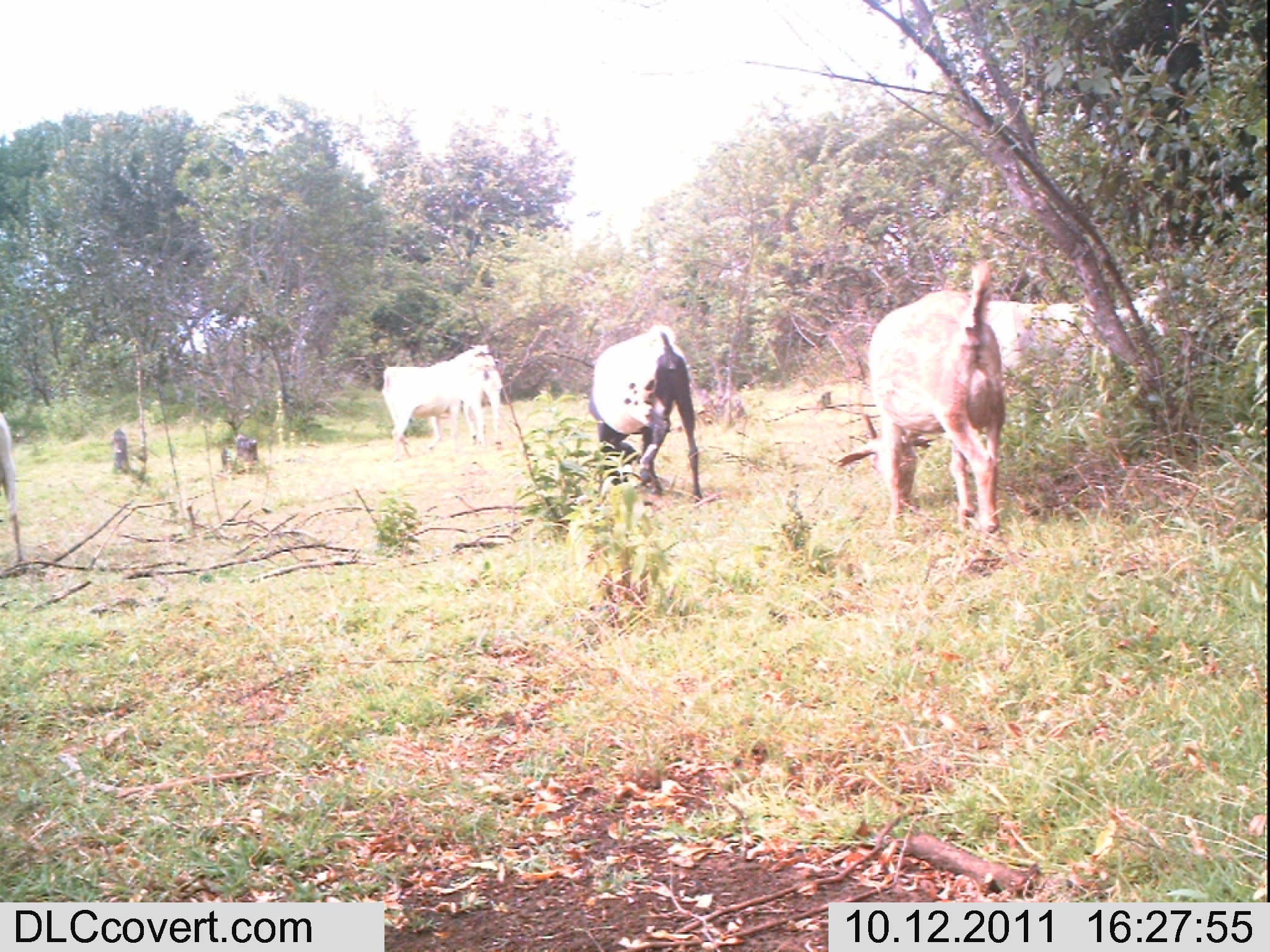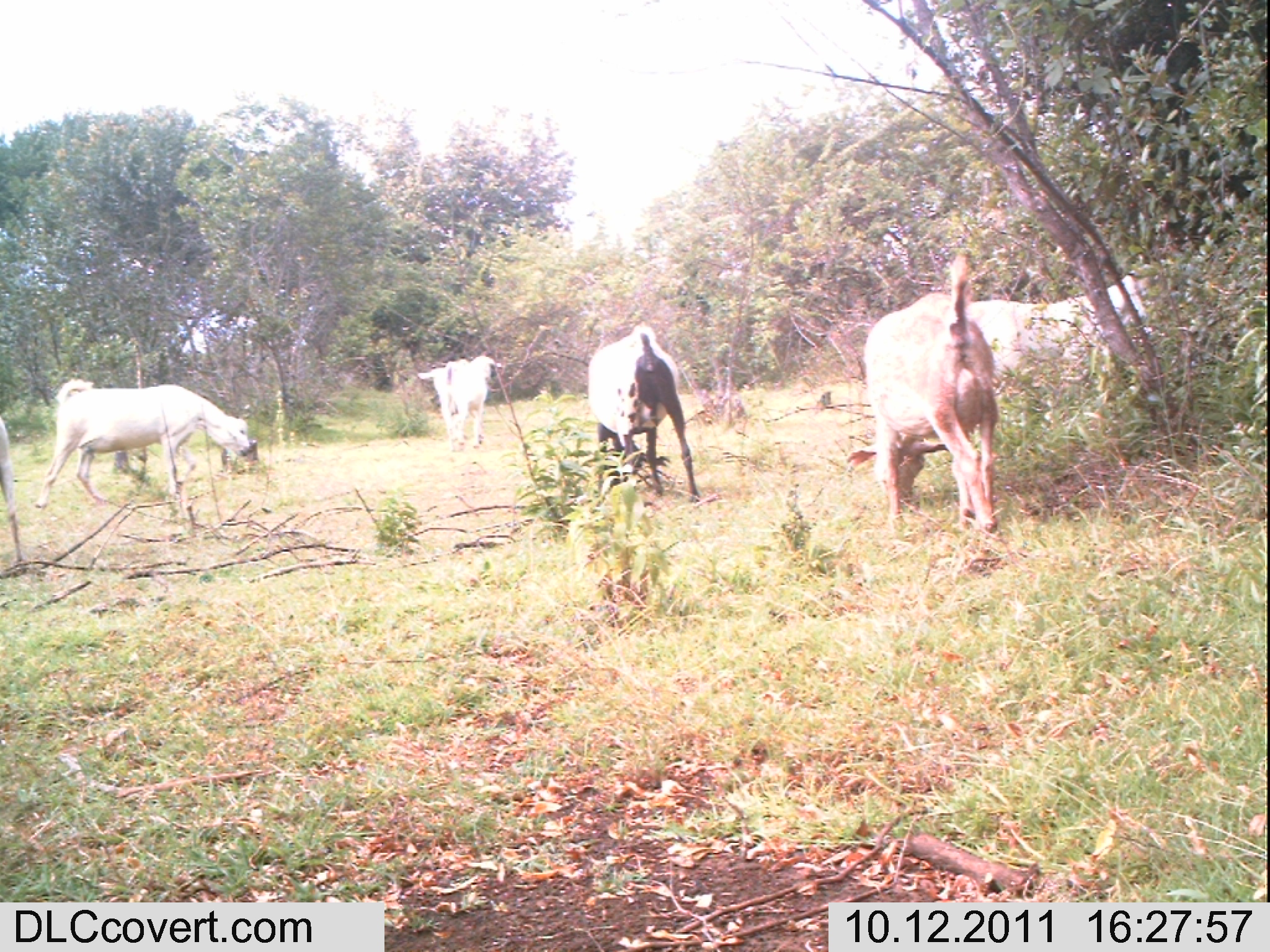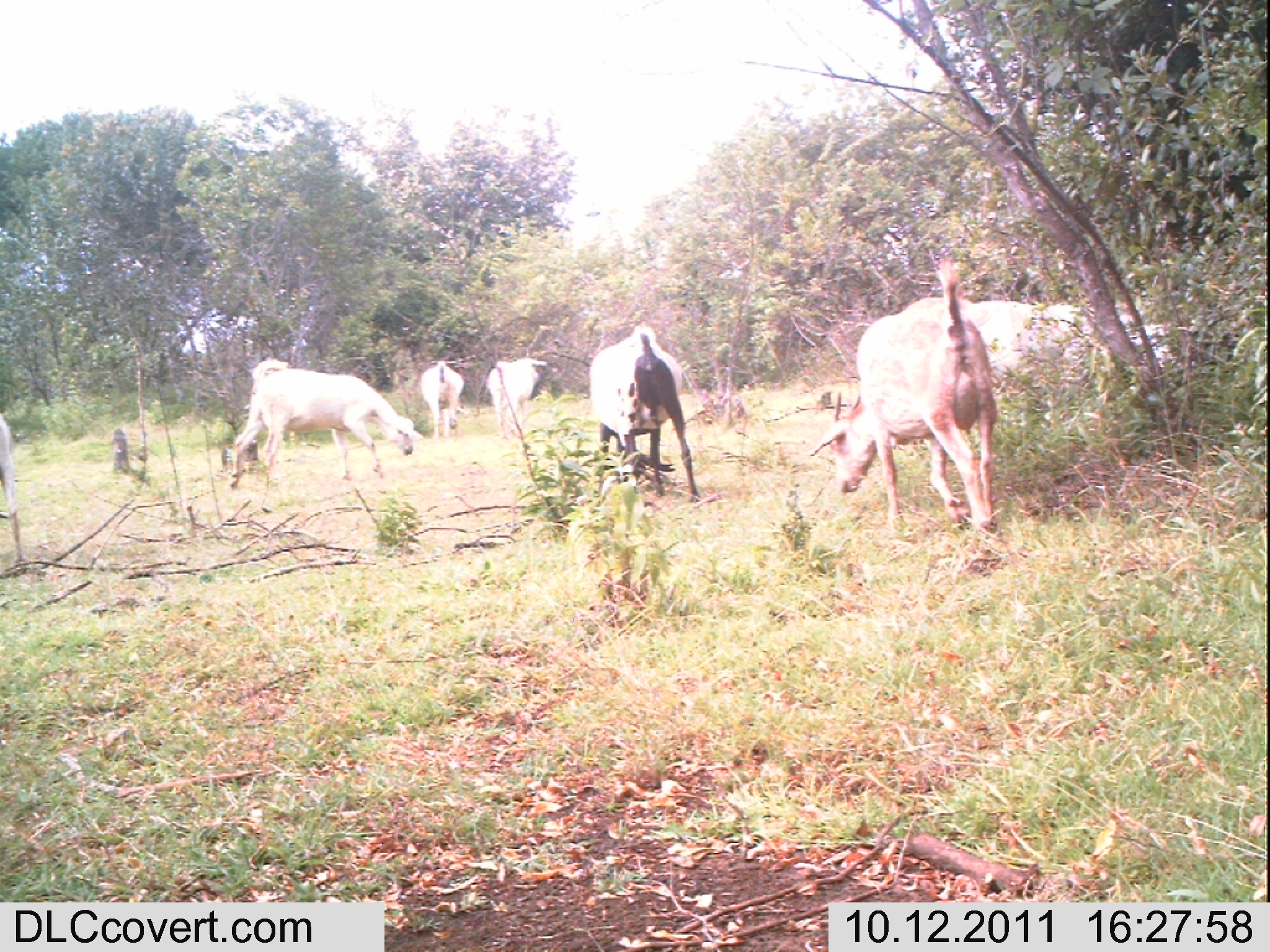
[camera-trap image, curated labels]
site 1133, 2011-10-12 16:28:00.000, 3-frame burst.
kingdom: Animalia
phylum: Chordata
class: Mammalia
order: Artiodactyla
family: Bovidae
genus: Capra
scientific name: Capra aegagrus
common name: wild goat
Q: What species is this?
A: Capra aegagrus (wild goat).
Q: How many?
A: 6.